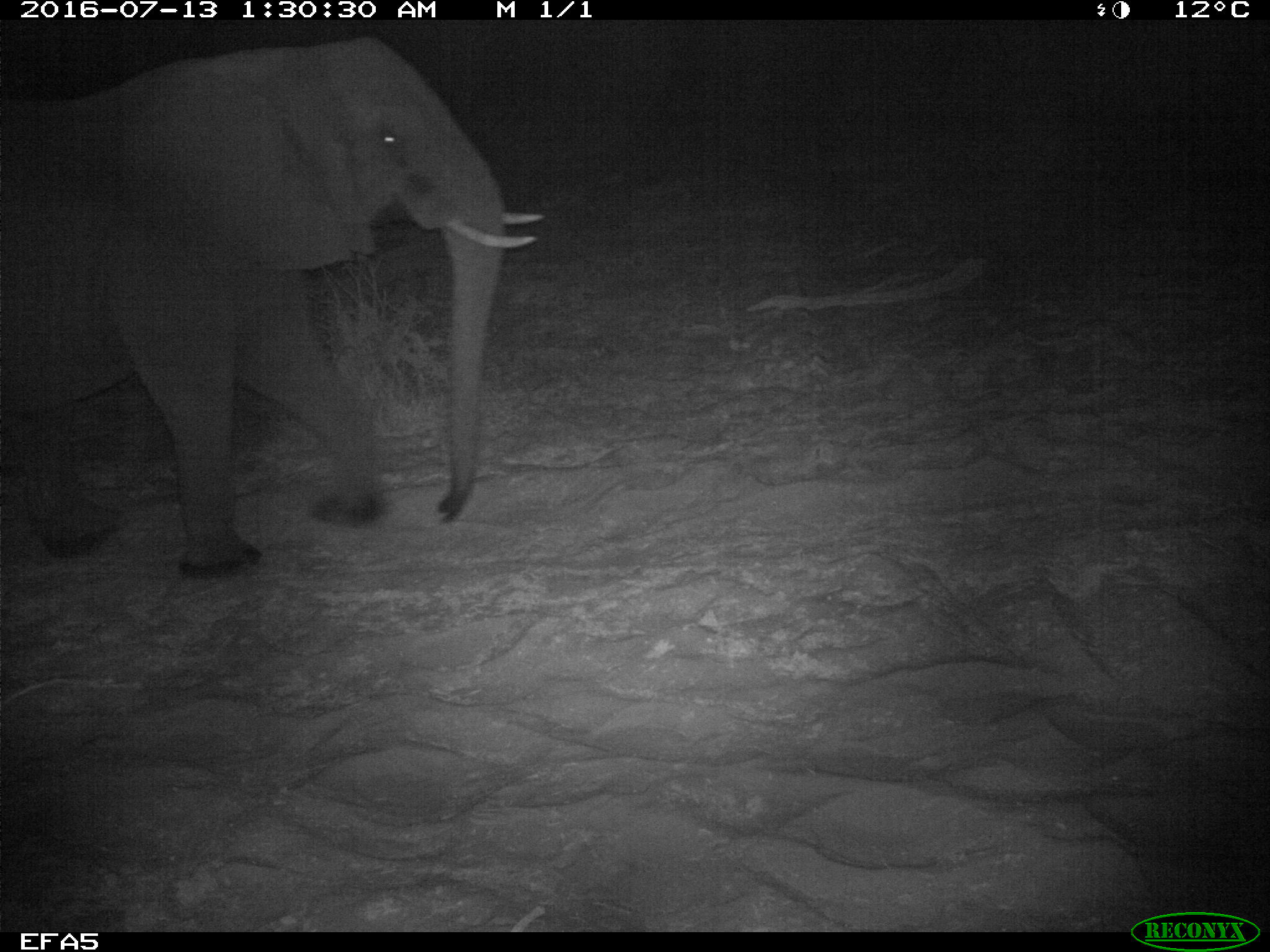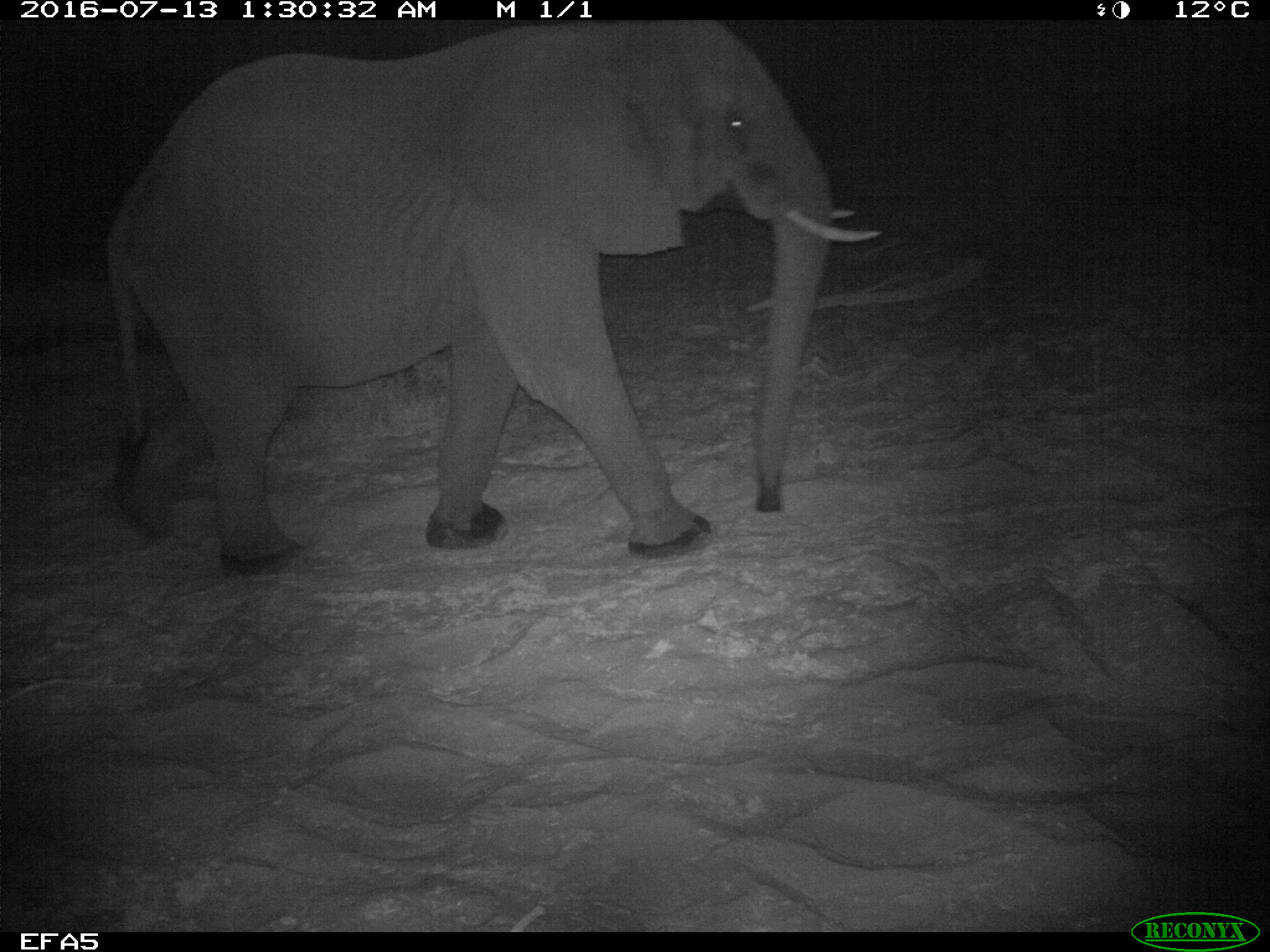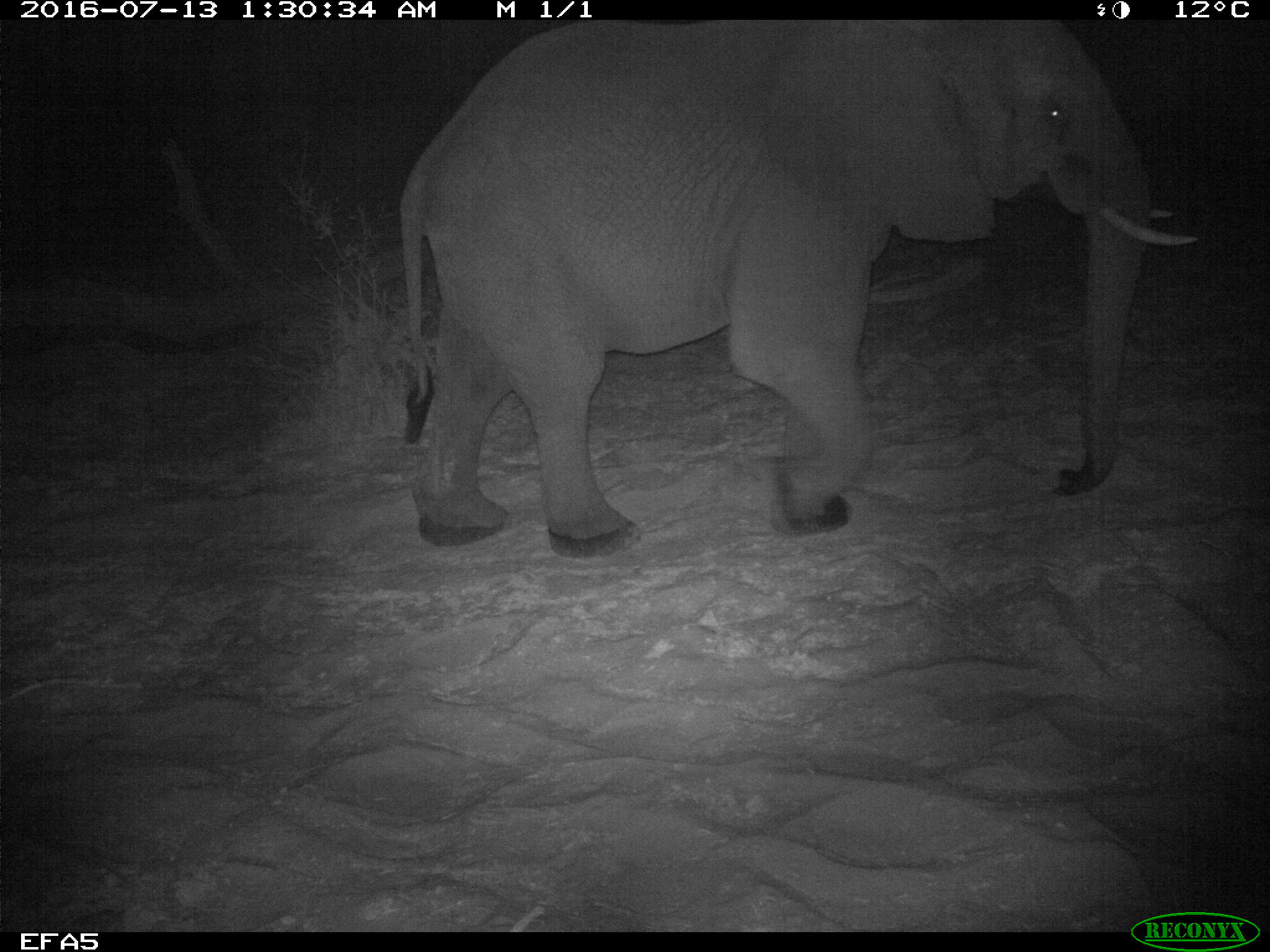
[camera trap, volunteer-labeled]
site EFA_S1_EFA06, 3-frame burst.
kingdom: Animalia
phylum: Chordata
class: Mammalia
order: Proboscidea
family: Elephantidae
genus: Loxodonta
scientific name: Loxodonta africana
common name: african bush elephant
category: elephant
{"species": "elephant (african bush elephant) (Loxodonta africana)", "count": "1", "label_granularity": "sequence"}